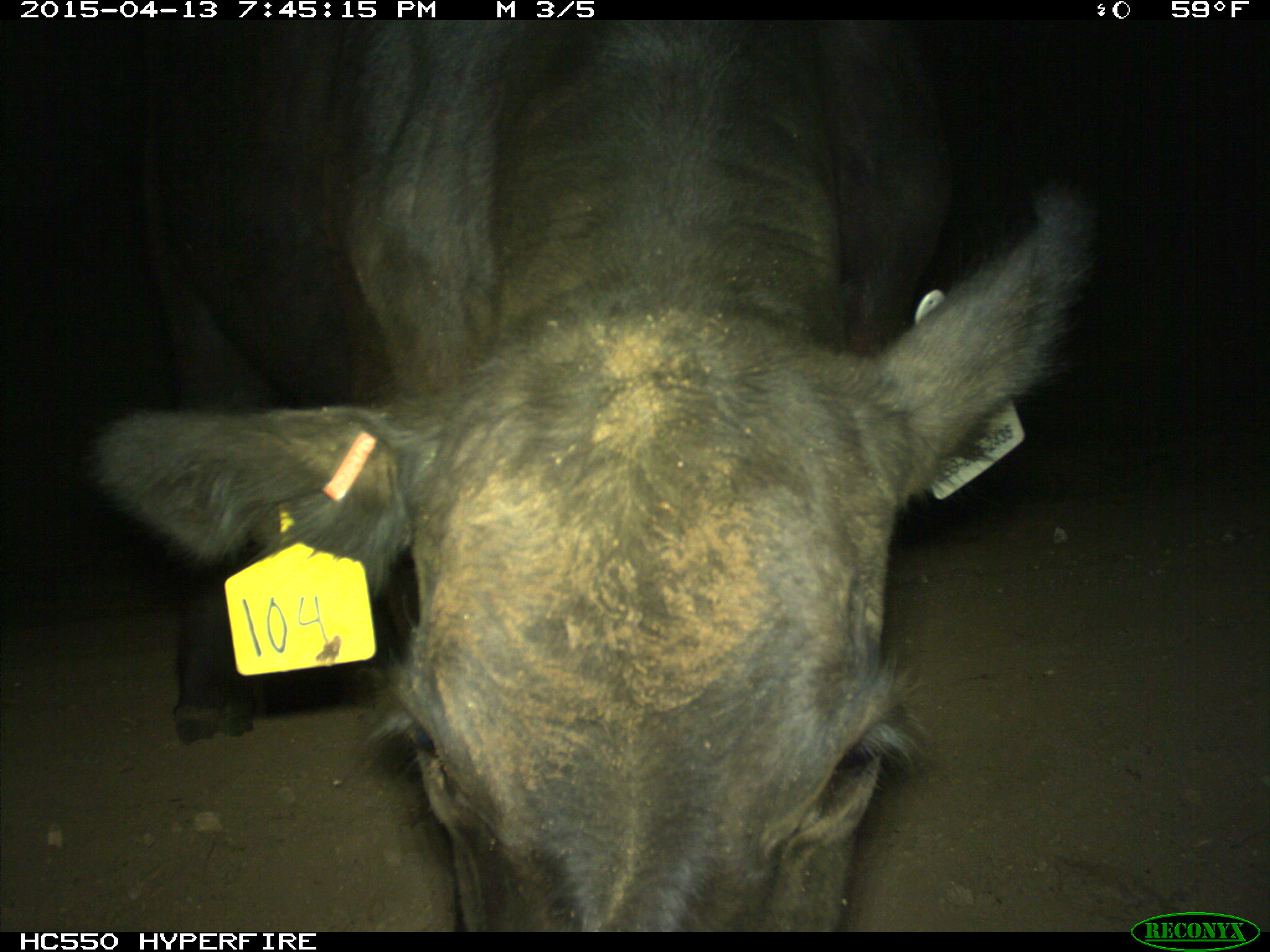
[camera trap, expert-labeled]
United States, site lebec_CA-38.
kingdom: Animalia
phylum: Chordata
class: Mammalia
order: Artiodactyla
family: Bovidae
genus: Bos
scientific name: Bos taurus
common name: domestic cow